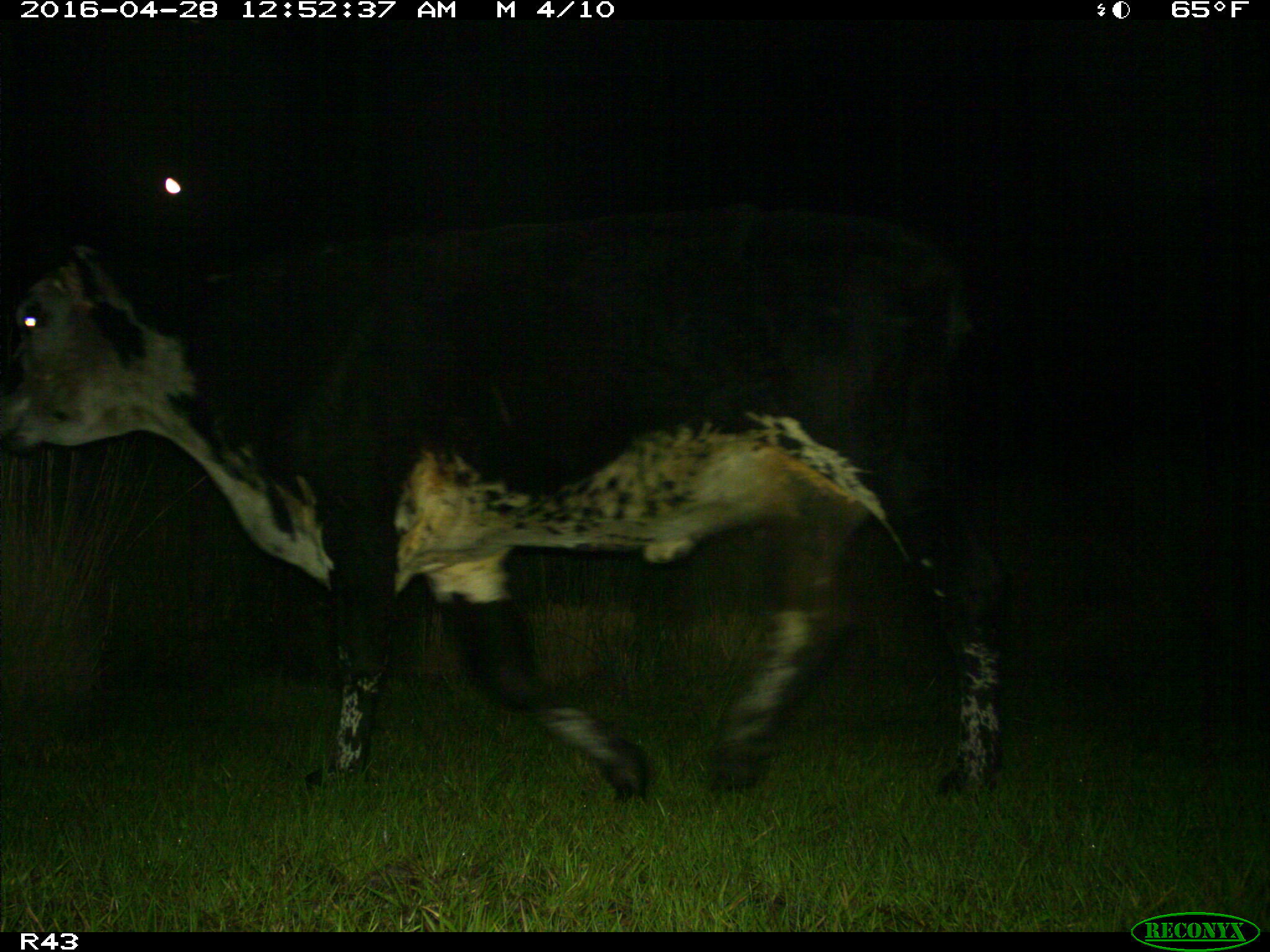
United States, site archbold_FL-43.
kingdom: Animalia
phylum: Chordata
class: Mammalia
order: Artiodactyla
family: Bovidae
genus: Bos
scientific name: Bos taurus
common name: domestic cow